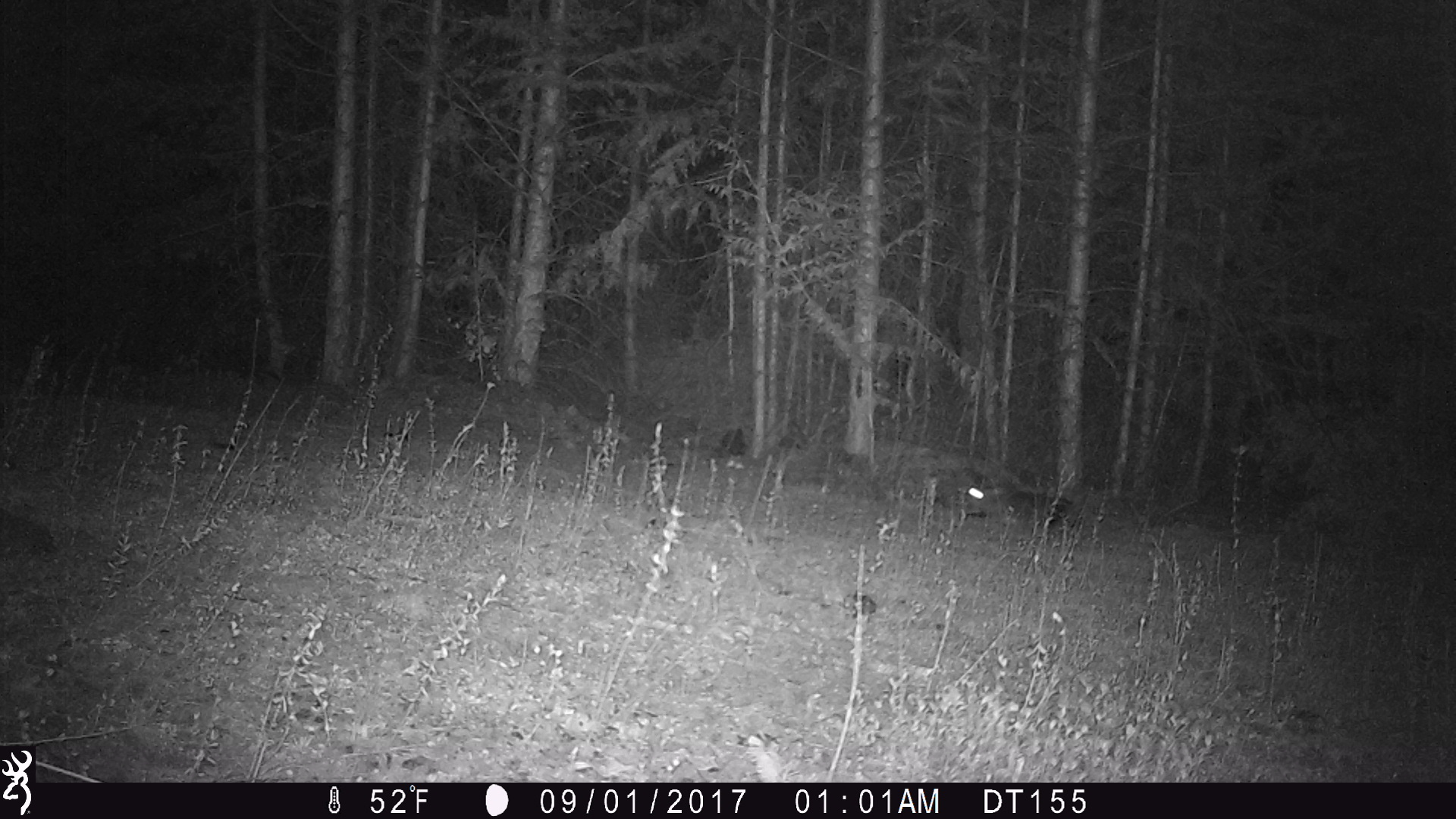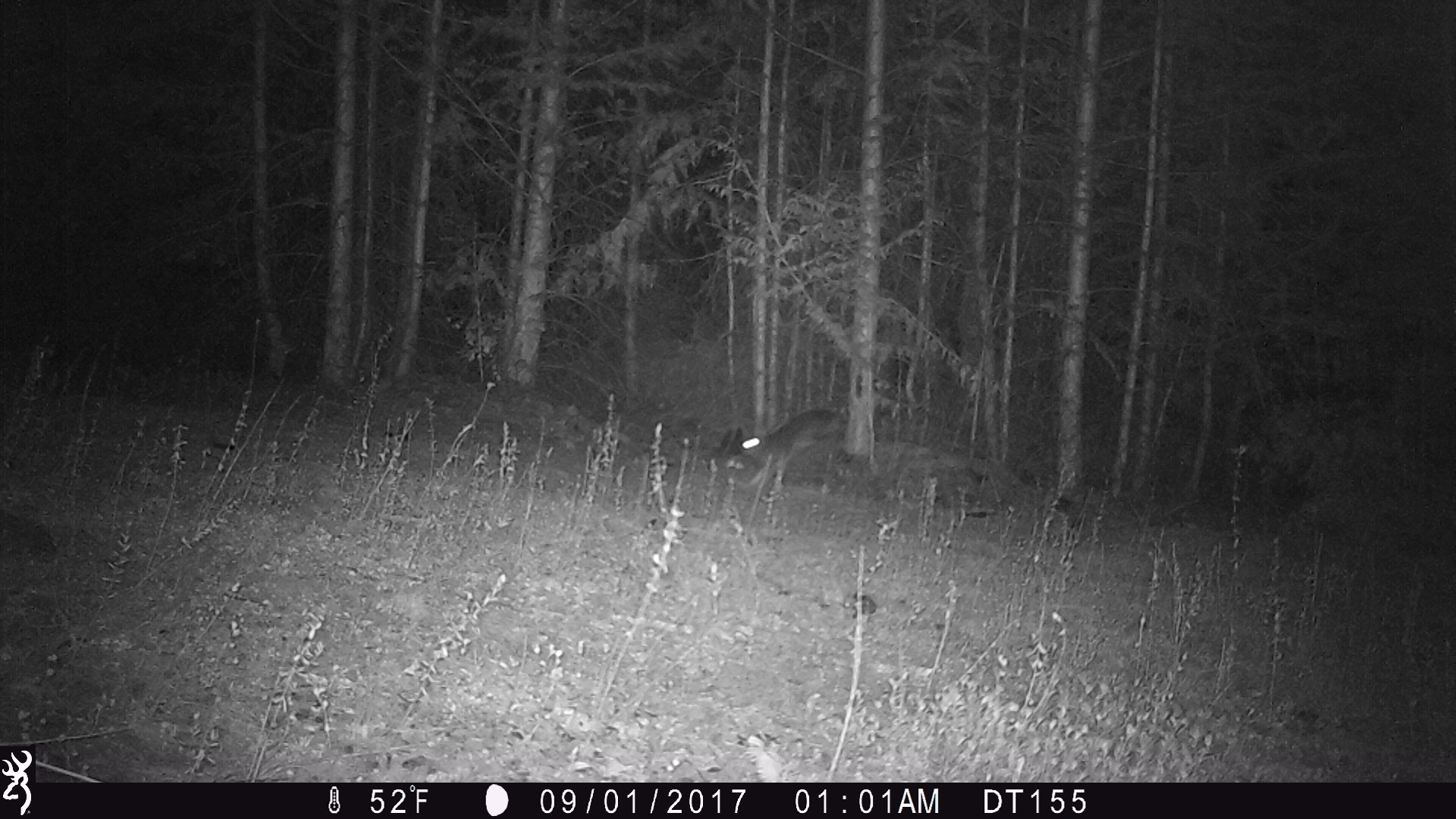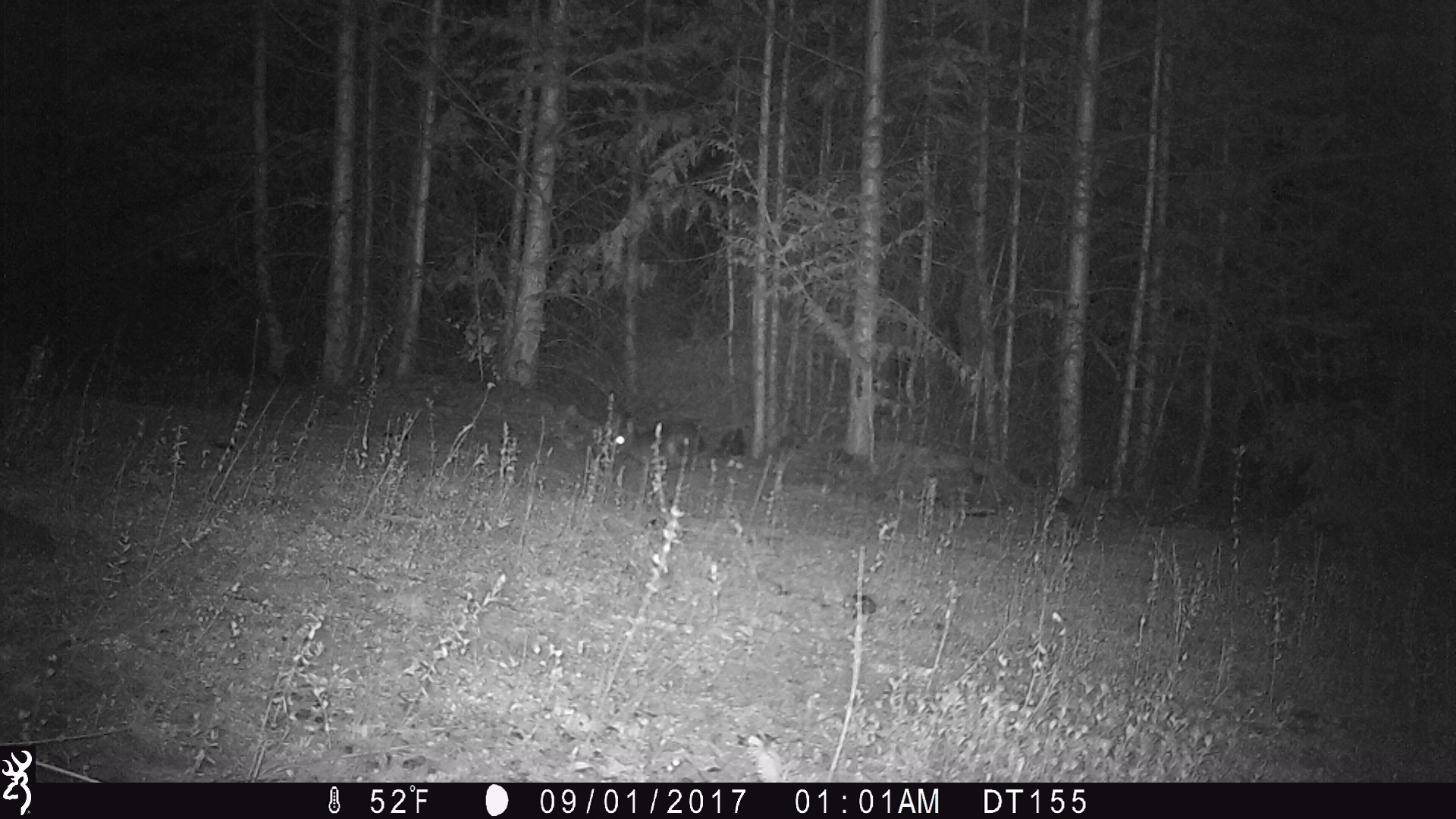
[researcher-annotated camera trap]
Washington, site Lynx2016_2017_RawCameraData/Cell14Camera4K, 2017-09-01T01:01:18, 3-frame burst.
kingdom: Animalia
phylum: Chordata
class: Mammalia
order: Lagomorpha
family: Leporidae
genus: Lepus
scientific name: Lepus americanus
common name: snowshoe hare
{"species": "Lepus americanus (snowshoe hare)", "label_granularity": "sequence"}